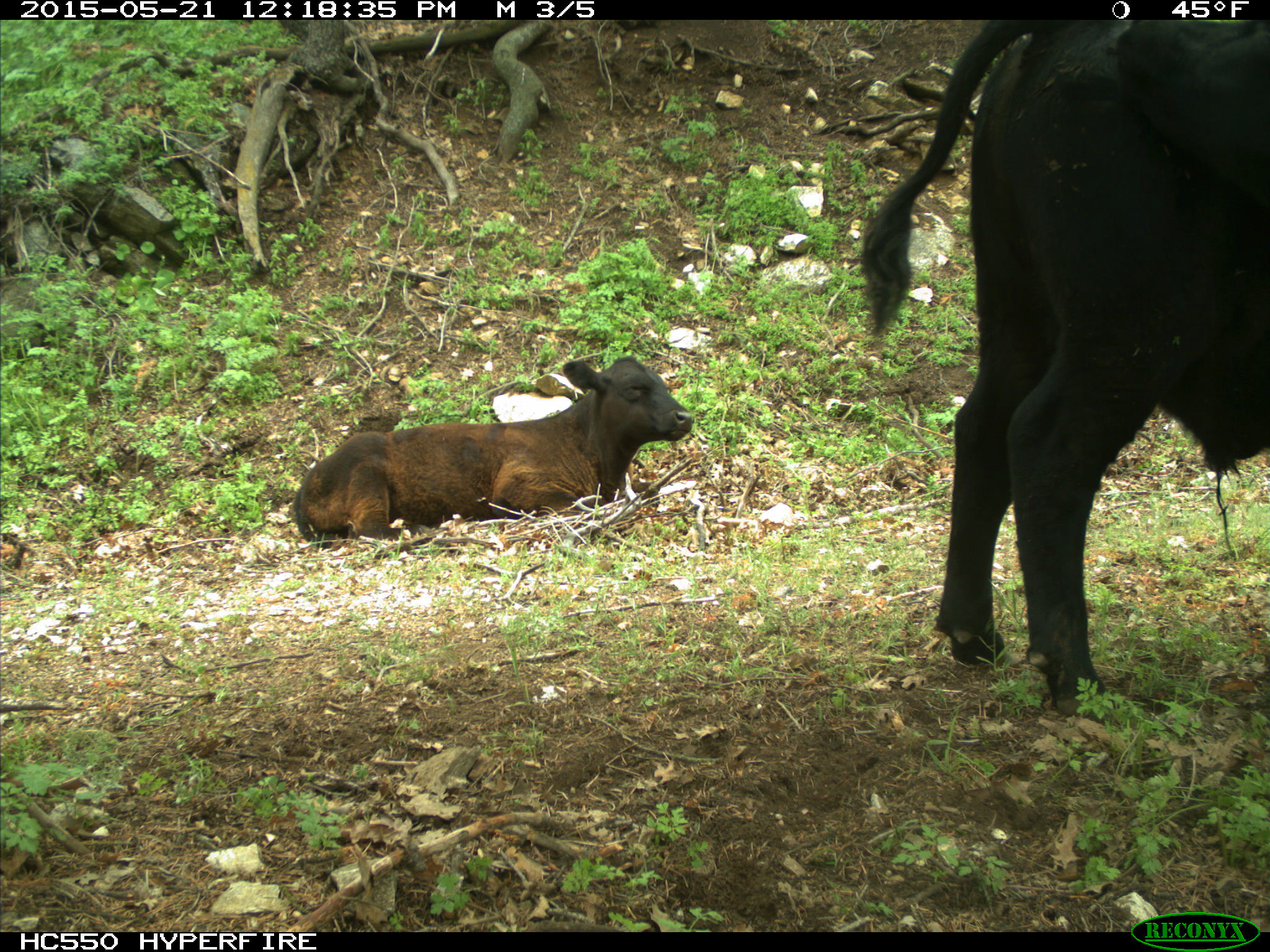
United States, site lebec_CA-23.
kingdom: Animalia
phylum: Chordata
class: Mammalia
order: Artiodactyla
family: Bovidae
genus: Bos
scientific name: Bos taurus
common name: domestic cow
Bos taurus (domestic cow).